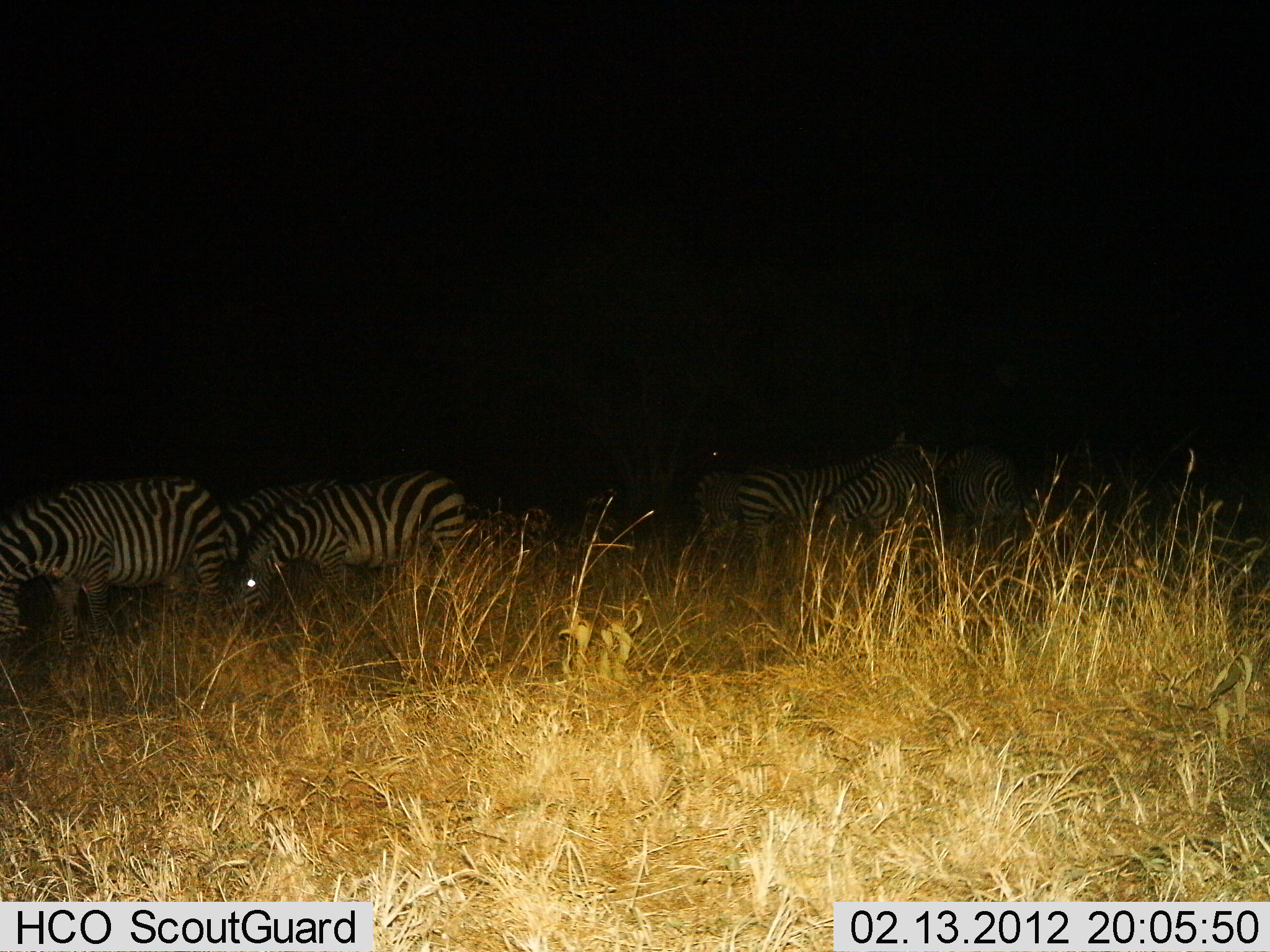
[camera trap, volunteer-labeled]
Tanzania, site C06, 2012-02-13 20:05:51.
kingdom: Animalia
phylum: Chordata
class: Mammalia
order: Perissodactyla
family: Equidae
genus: Equus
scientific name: Equus quagga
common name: plains zebra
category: zebra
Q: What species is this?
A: Zebra (plains zebra) (Equus quagga).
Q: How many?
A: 7.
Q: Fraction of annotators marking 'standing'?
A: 42%.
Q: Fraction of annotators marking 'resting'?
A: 0%.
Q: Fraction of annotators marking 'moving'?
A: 17%.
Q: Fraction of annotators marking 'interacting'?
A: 0%.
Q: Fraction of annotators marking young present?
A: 0%.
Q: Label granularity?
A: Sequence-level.